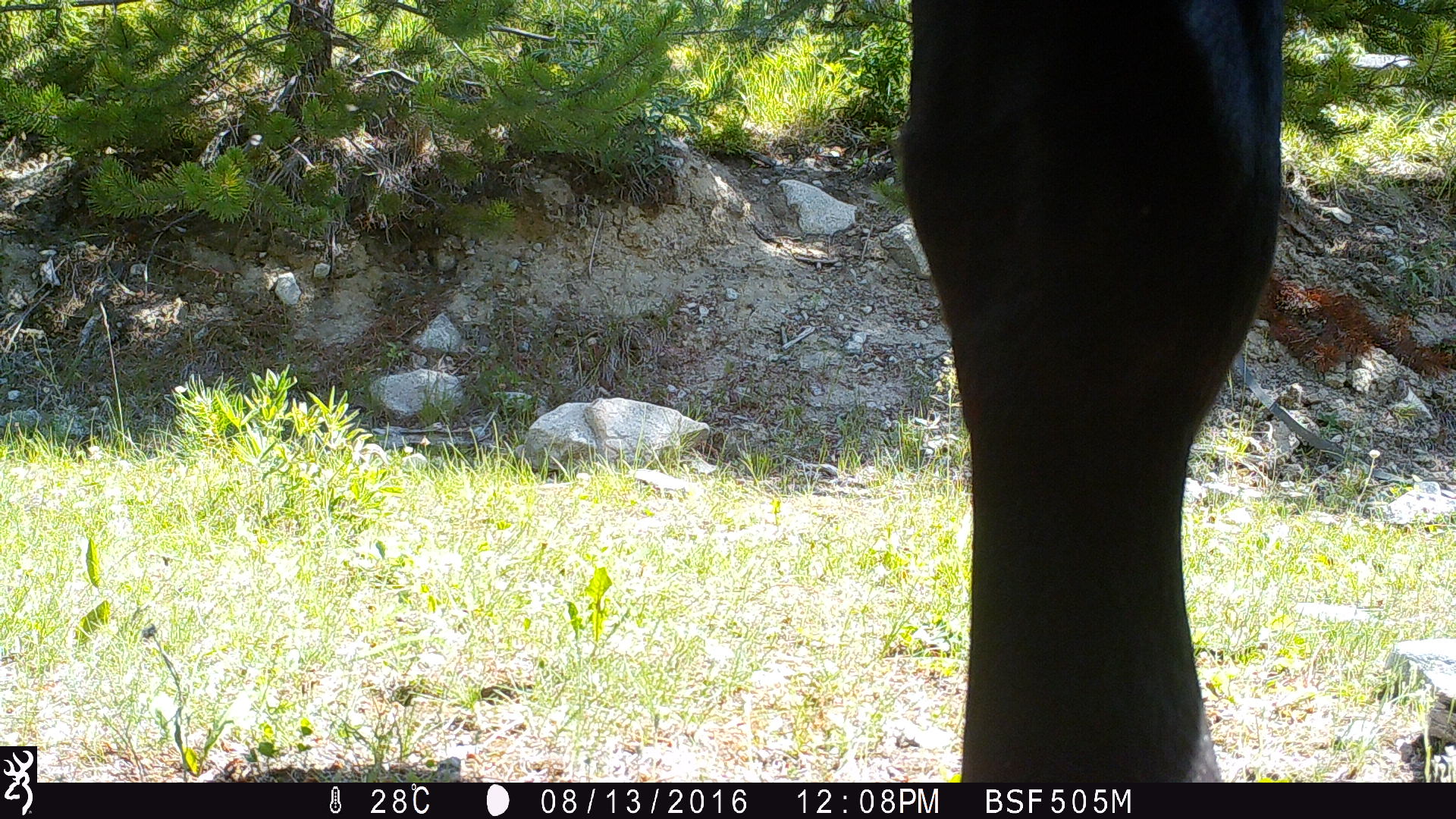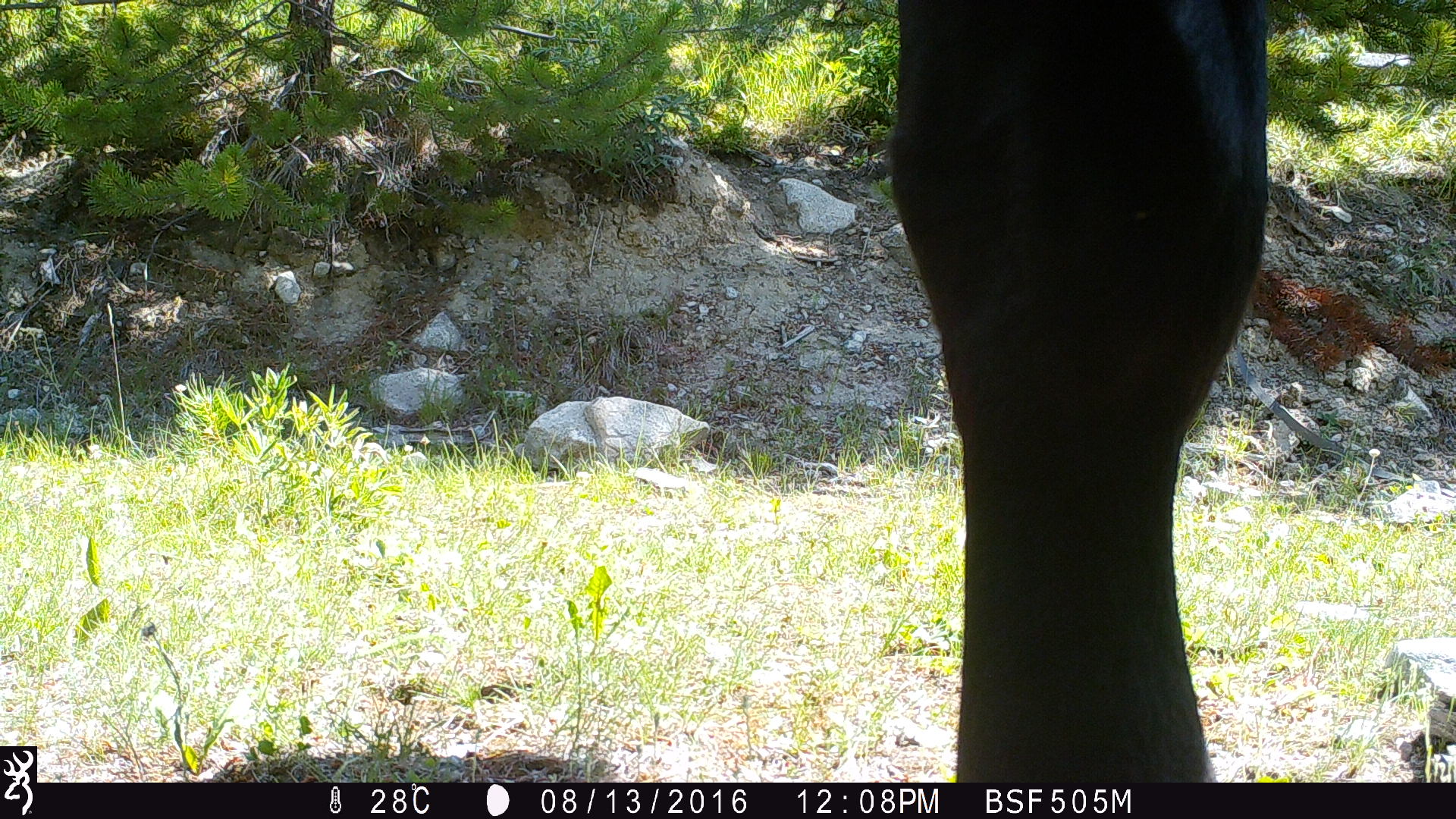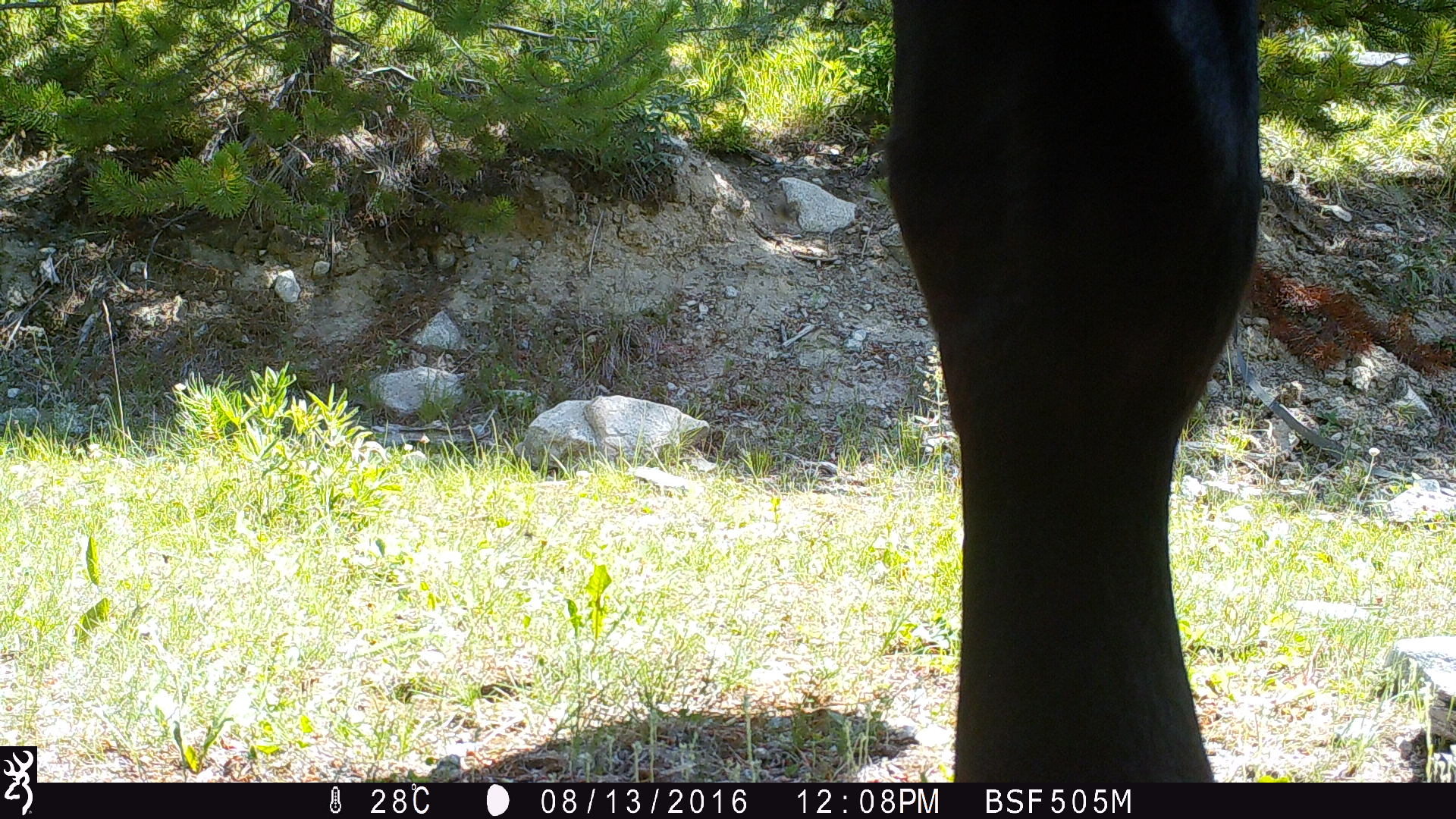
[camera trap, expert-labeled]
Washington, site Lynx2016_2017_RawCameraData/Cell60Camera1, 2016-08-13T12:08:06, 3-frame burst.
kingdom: Animalia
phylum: Chordata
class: Mammalia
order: Artiodactyla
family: Bovidae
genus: Bos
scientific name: Bos taurus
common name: domestic cattle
Domestic cattle (Bos taurus). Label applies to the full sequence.